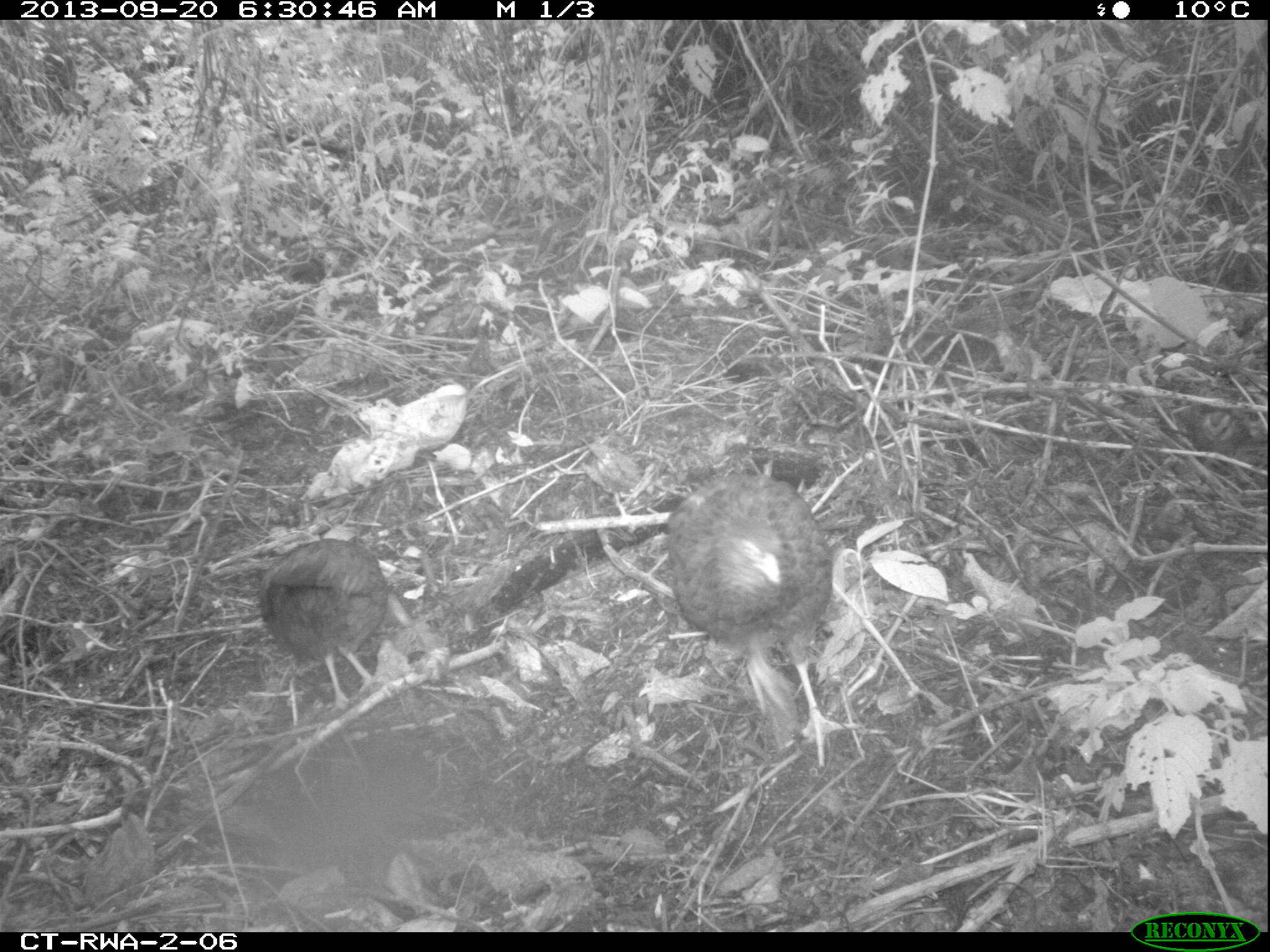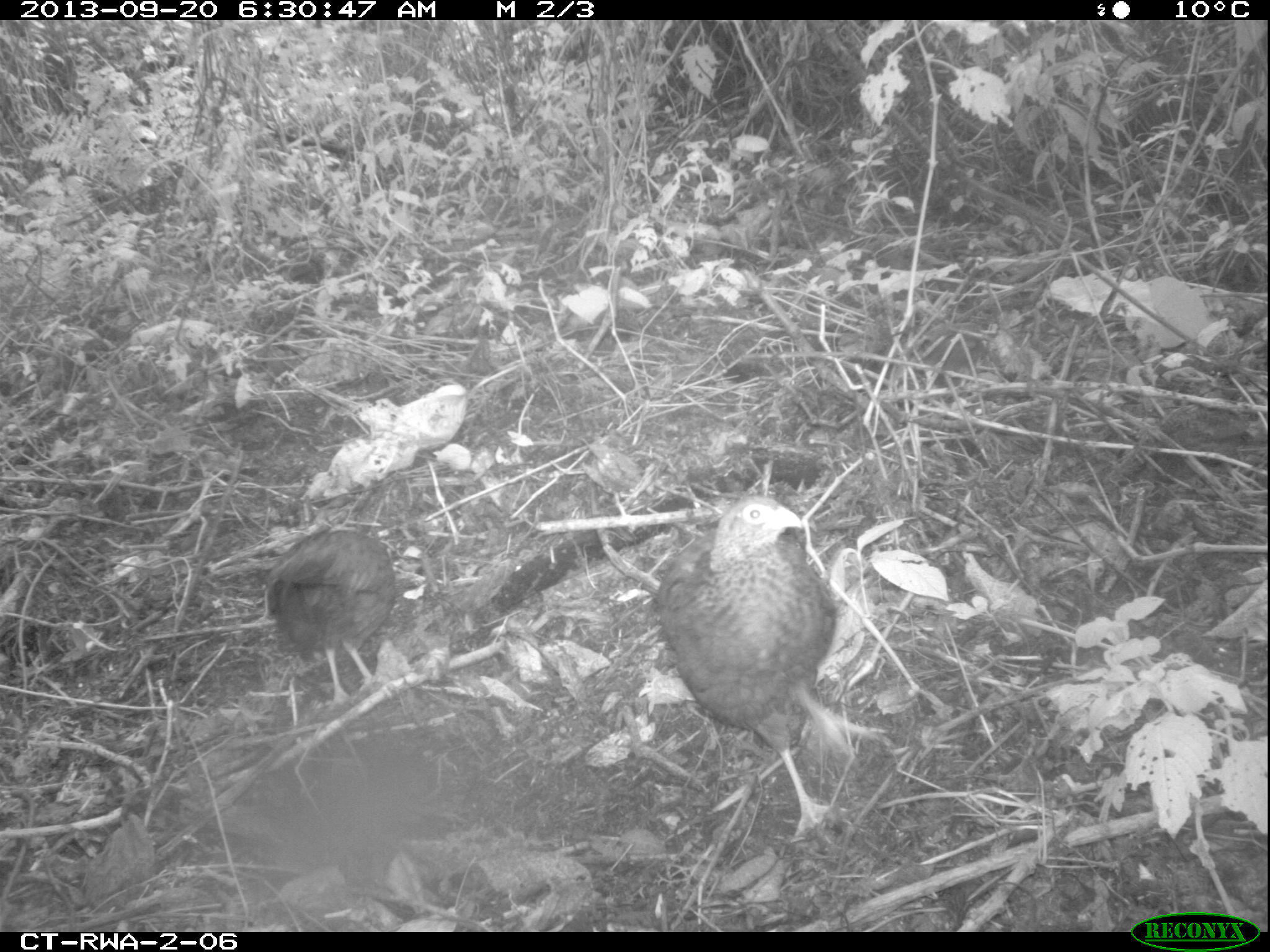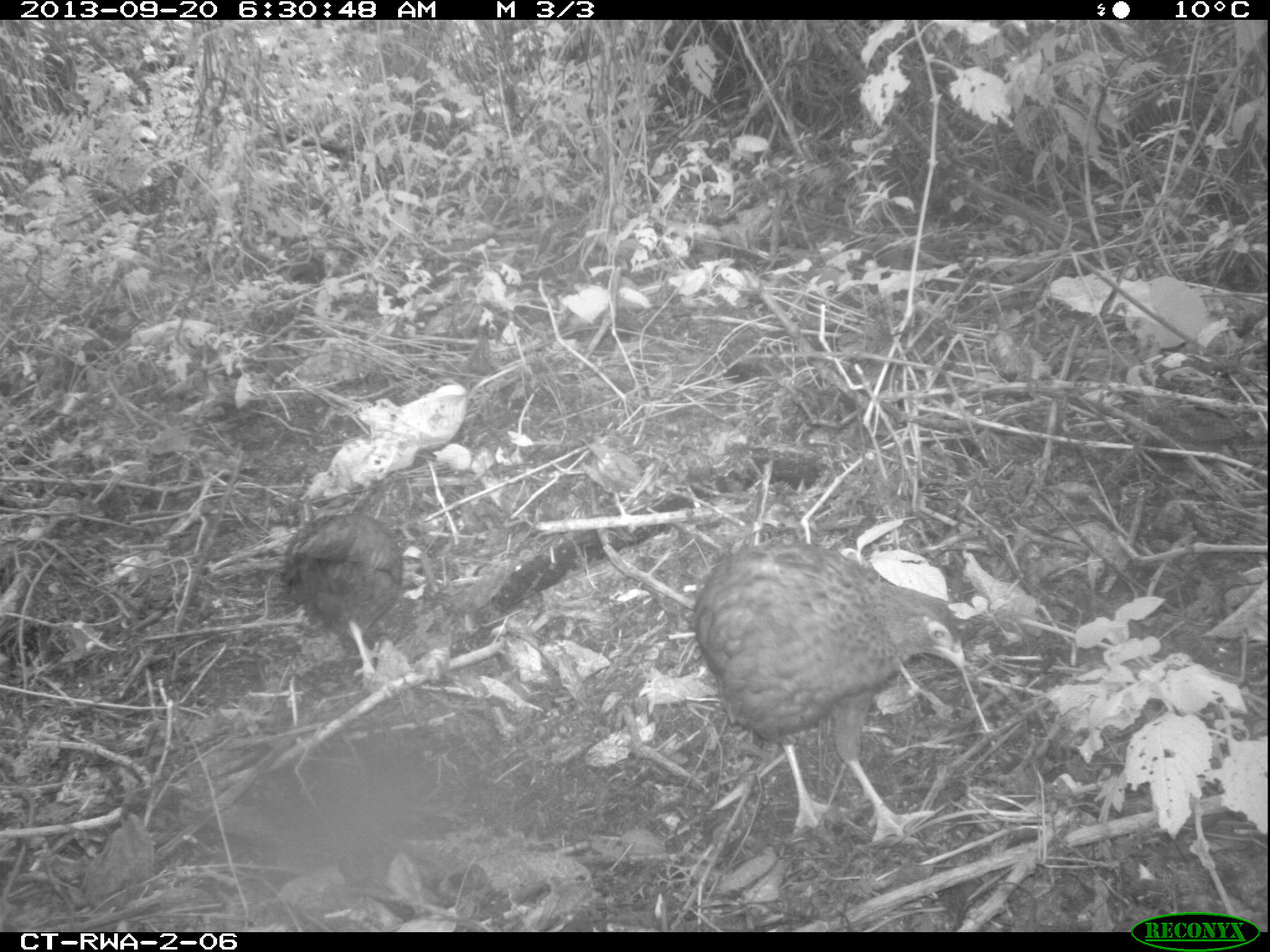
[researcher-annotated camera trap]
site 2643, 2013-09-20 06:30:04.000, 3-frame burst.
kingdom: Animalia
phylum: Chordata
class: Aves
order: Galliformes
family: Phasianidae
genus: Pternistis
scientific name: Pternistis nobilis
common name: handsome francolin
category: francolinus nobilis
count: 5